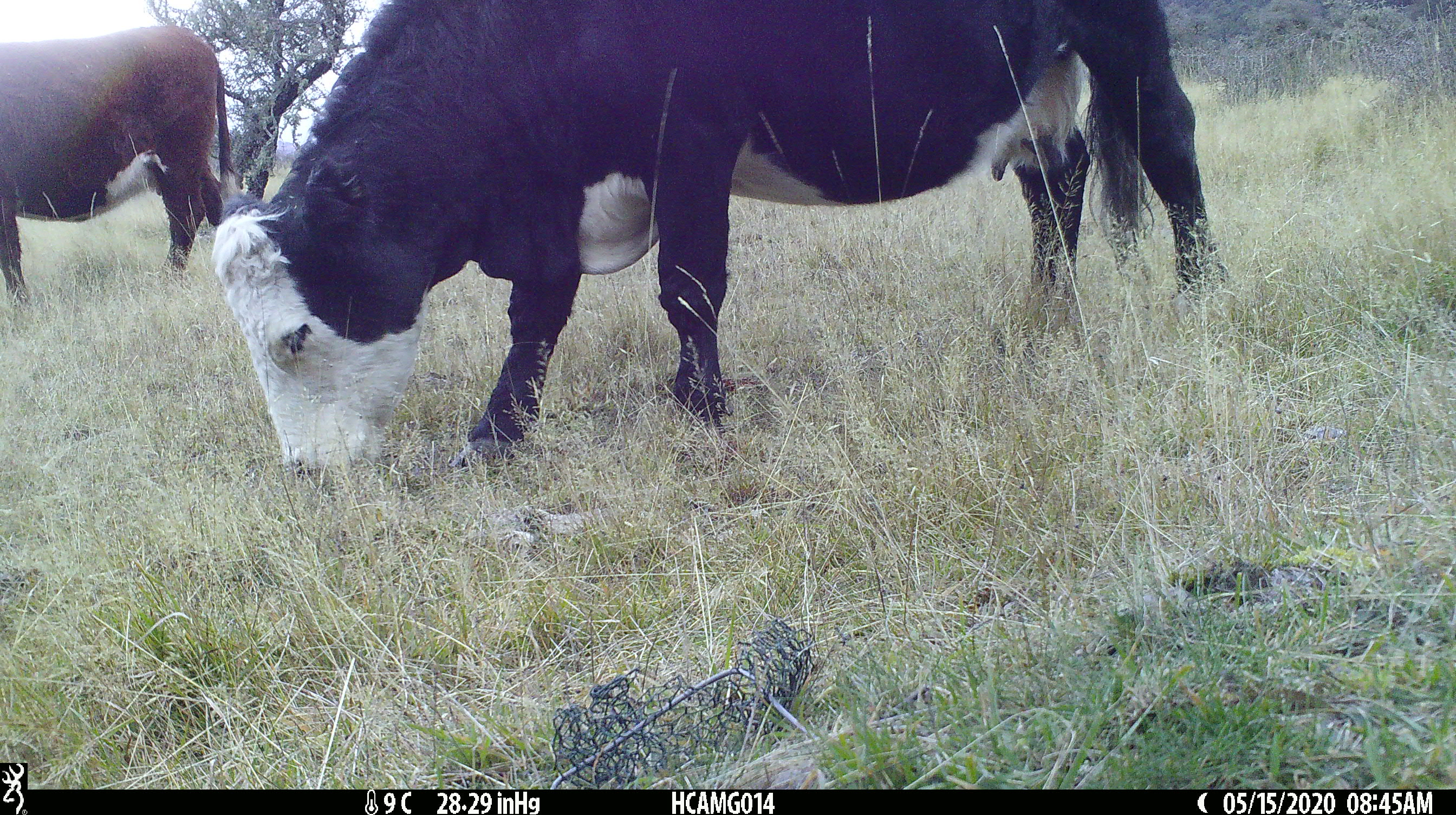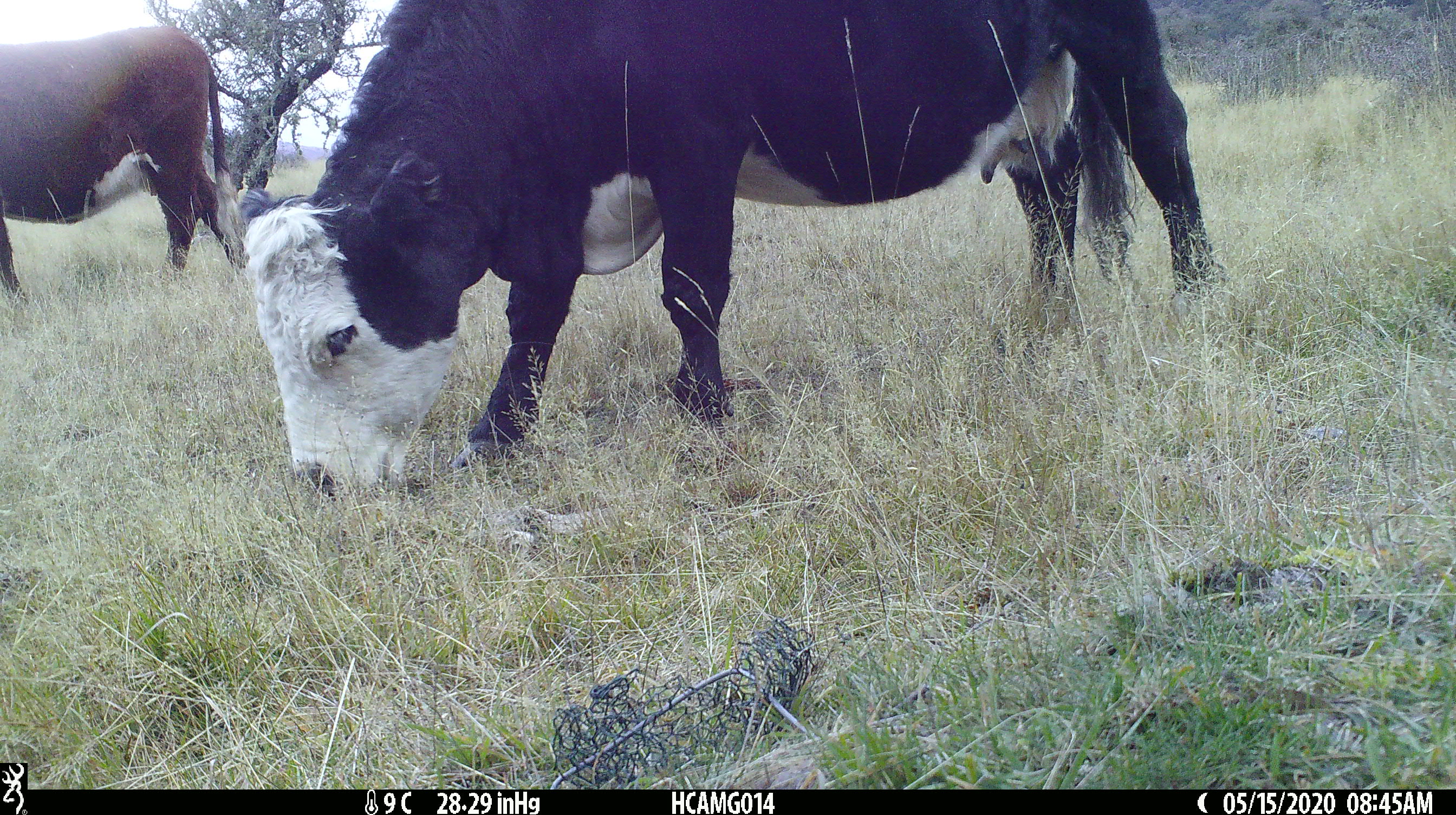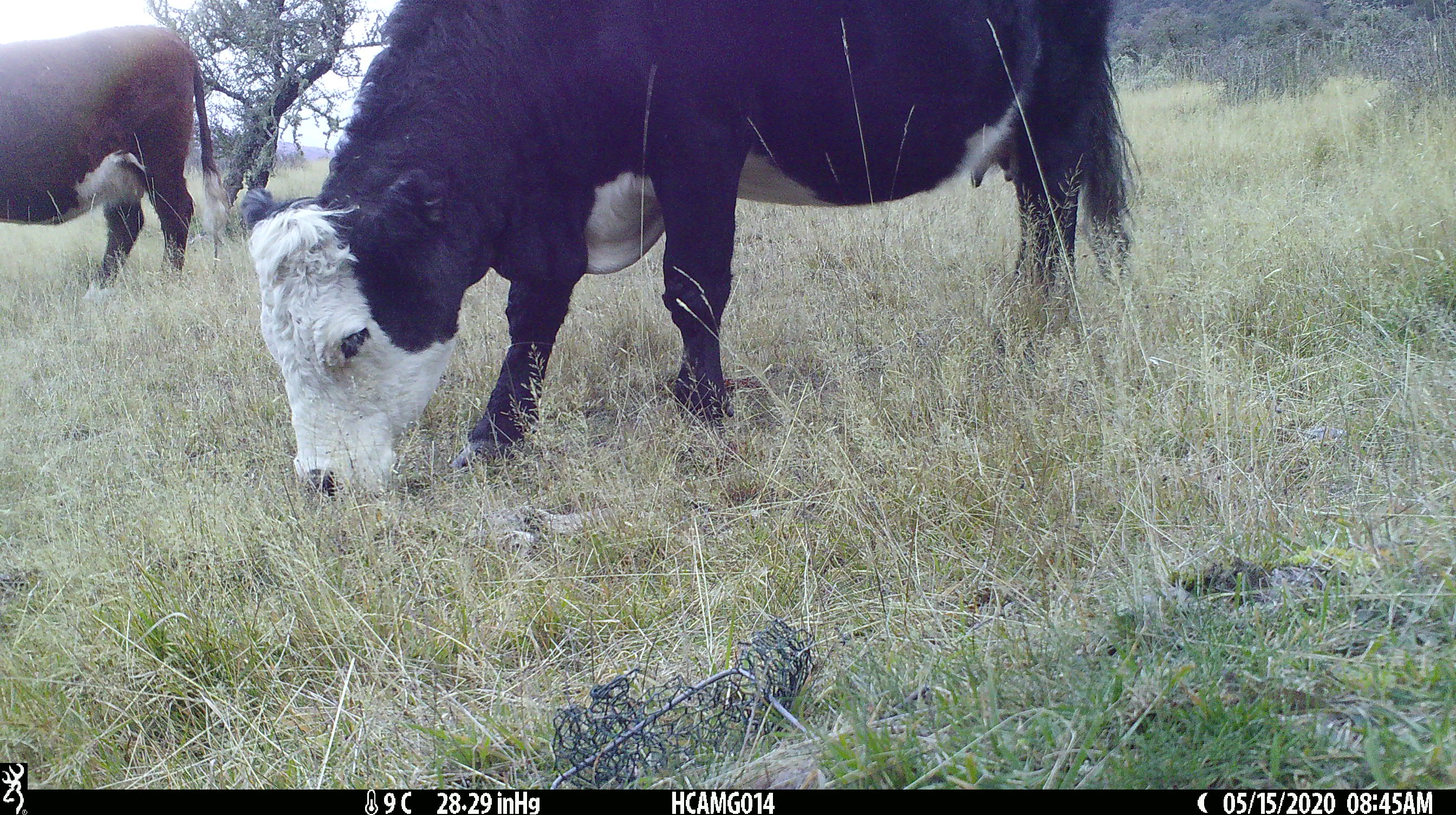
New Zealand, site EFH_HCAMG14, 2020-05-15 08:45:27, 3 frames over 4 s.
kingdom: Animalia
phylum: Chordata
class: Mammalia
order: Artiodactyla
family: Bovidae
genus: Bos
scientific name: Bos taurus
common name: domestic cow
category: cow